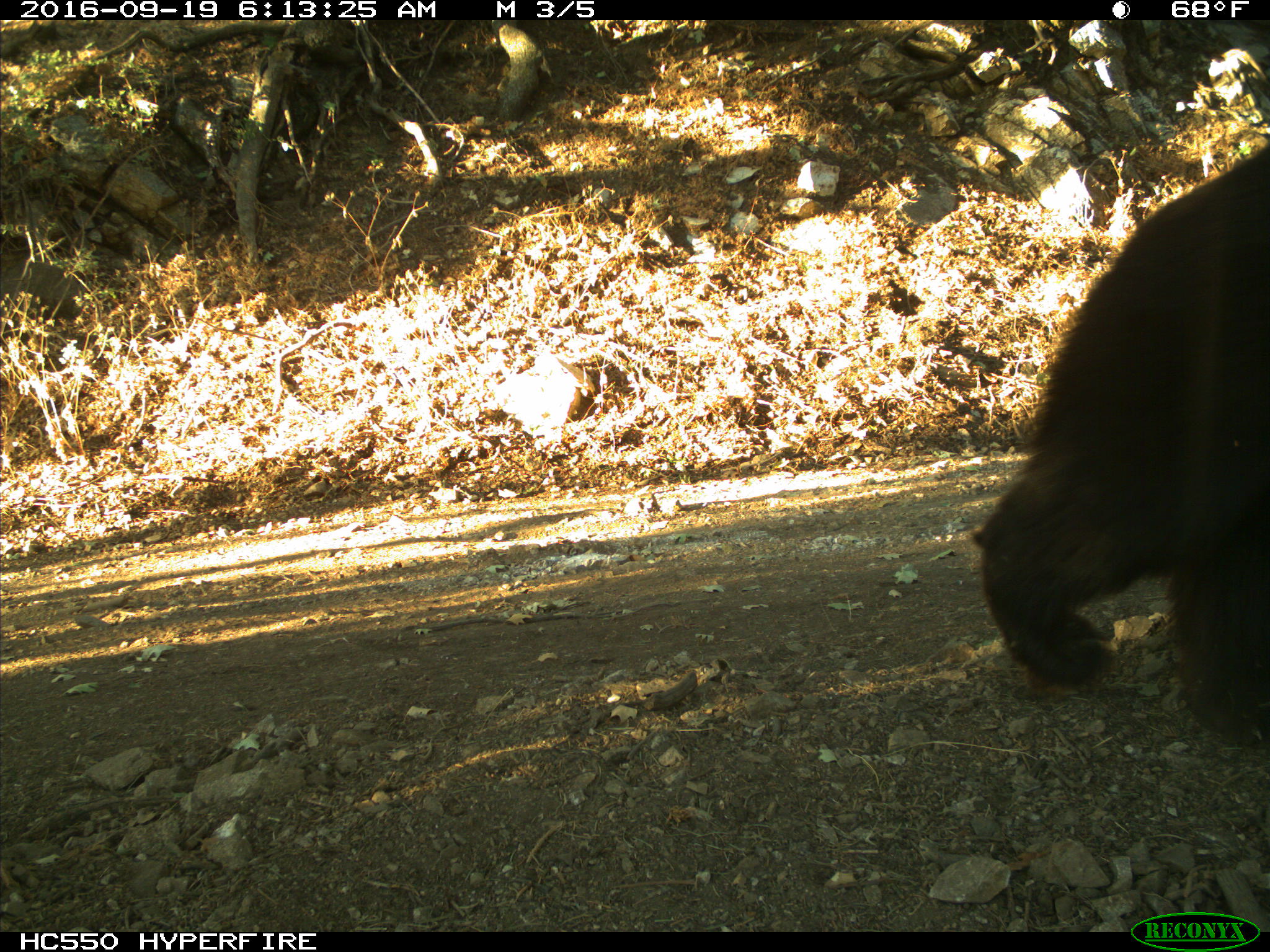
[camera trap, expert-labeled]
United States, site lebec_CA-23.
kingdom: Animalia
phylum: Chordata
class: Mammalia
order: Carnivora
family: Ursidae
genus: Ursus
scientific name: Ursus americanus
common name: american black bear